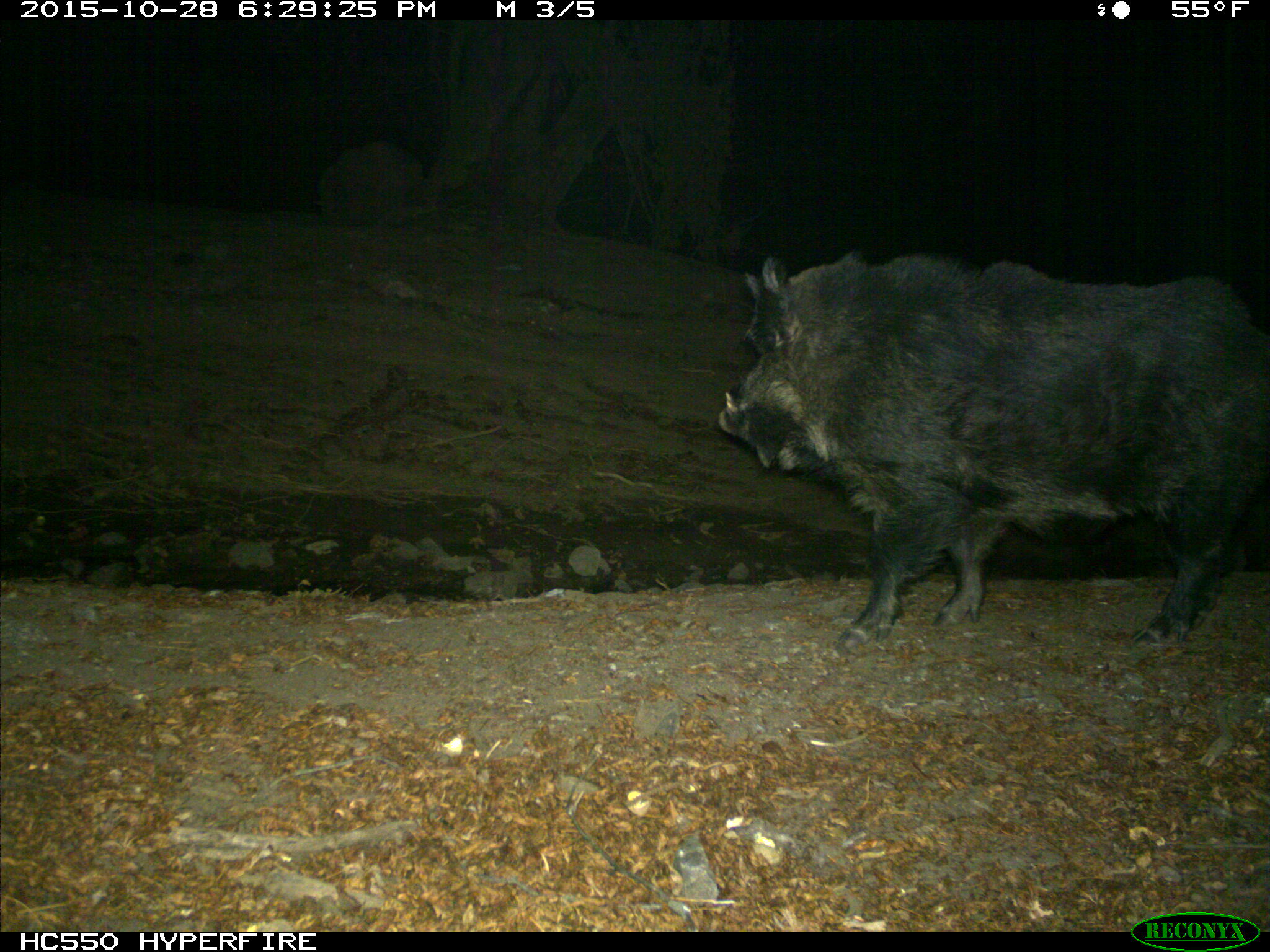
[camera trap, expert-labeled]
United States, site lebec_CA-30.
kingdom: Animalia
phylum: Chordata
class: Mammalia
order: Artiodactyla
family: Suidae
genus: Sus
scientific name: Sus scrofa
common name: wild boar